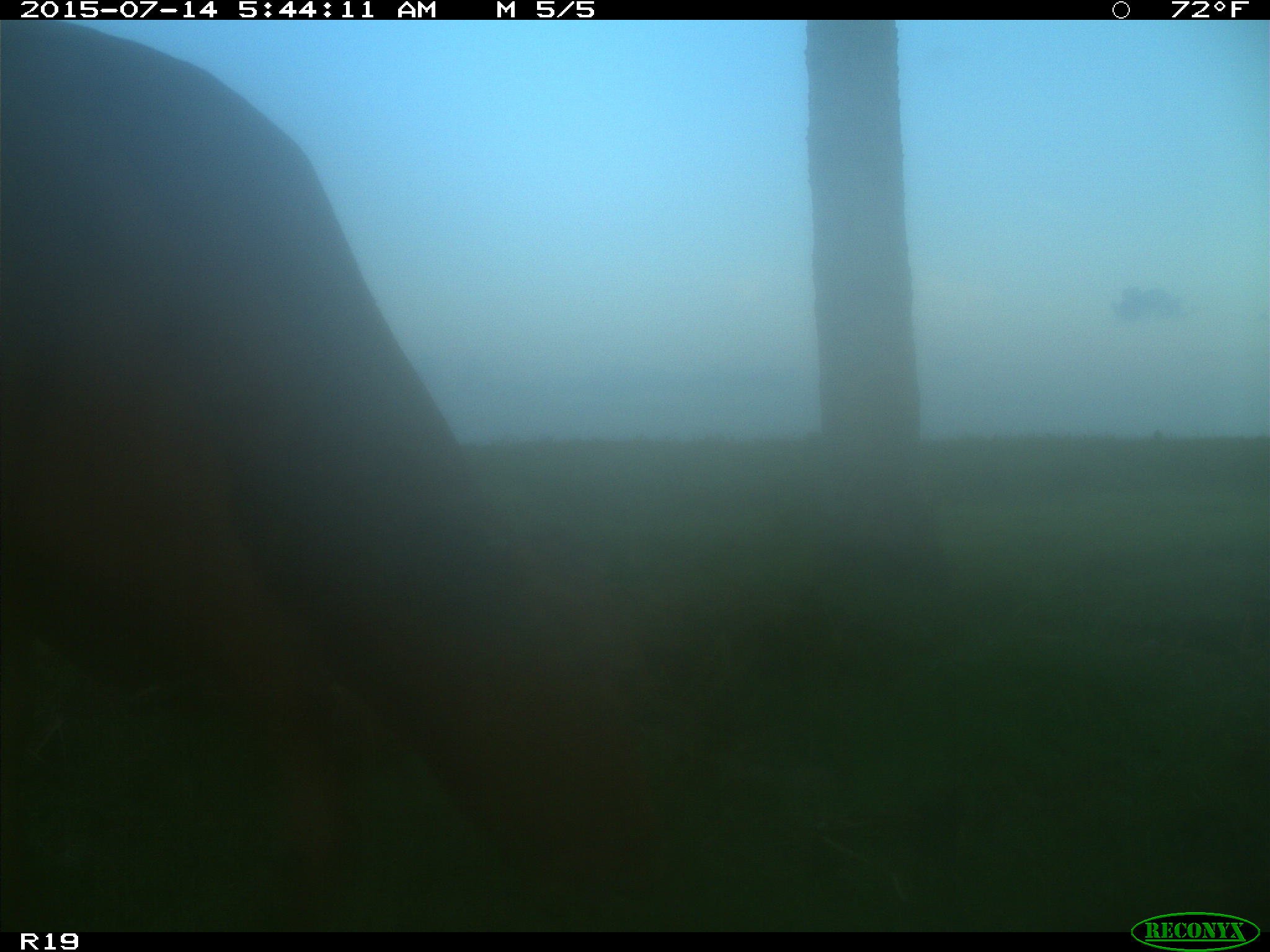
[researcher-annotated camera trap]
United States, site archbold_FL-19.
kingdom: Animalia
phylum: Chordata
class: Mammalia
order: Artiodactyla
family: Bovidae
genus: Bos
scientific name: Bos taurus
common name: domestic cow